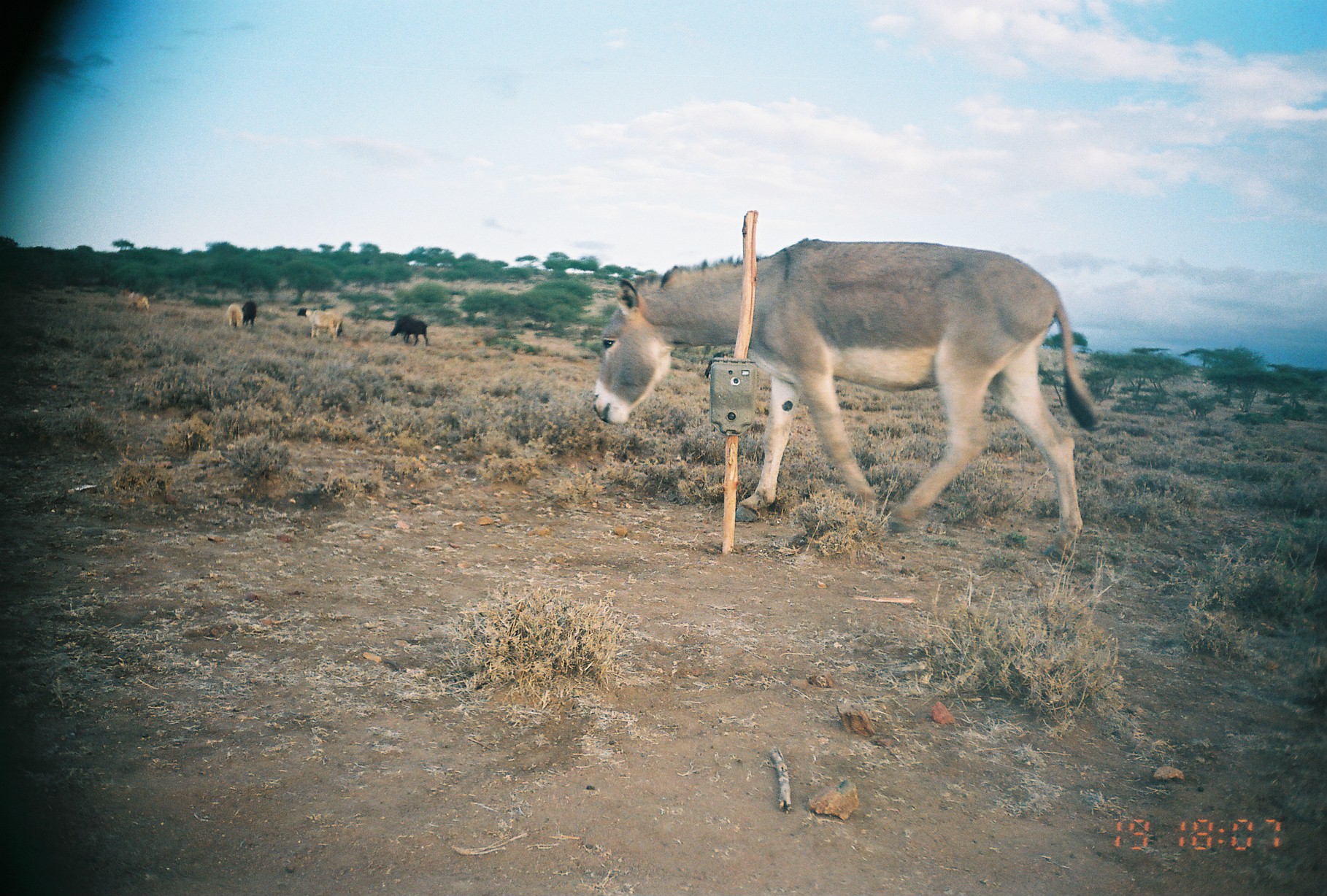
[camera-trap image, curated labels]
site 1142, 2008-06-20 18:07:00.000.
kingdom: Animalia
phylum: Chordata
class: Mammalia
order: Perissodactyla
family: Equidae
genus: Equus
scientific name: Equus africanus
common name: african wild ass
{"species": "Equus africanus (african wild ass)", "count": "1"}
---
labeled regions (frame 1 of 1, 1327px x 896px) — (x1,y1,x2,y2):
equus africanus: (593,238,1104,562); (389,317,428,345); (305,310,336,339); (325,308,344,336); (128,292,149,314); (242,300,257,328); (226,303,242,329); (297,308,307,317)